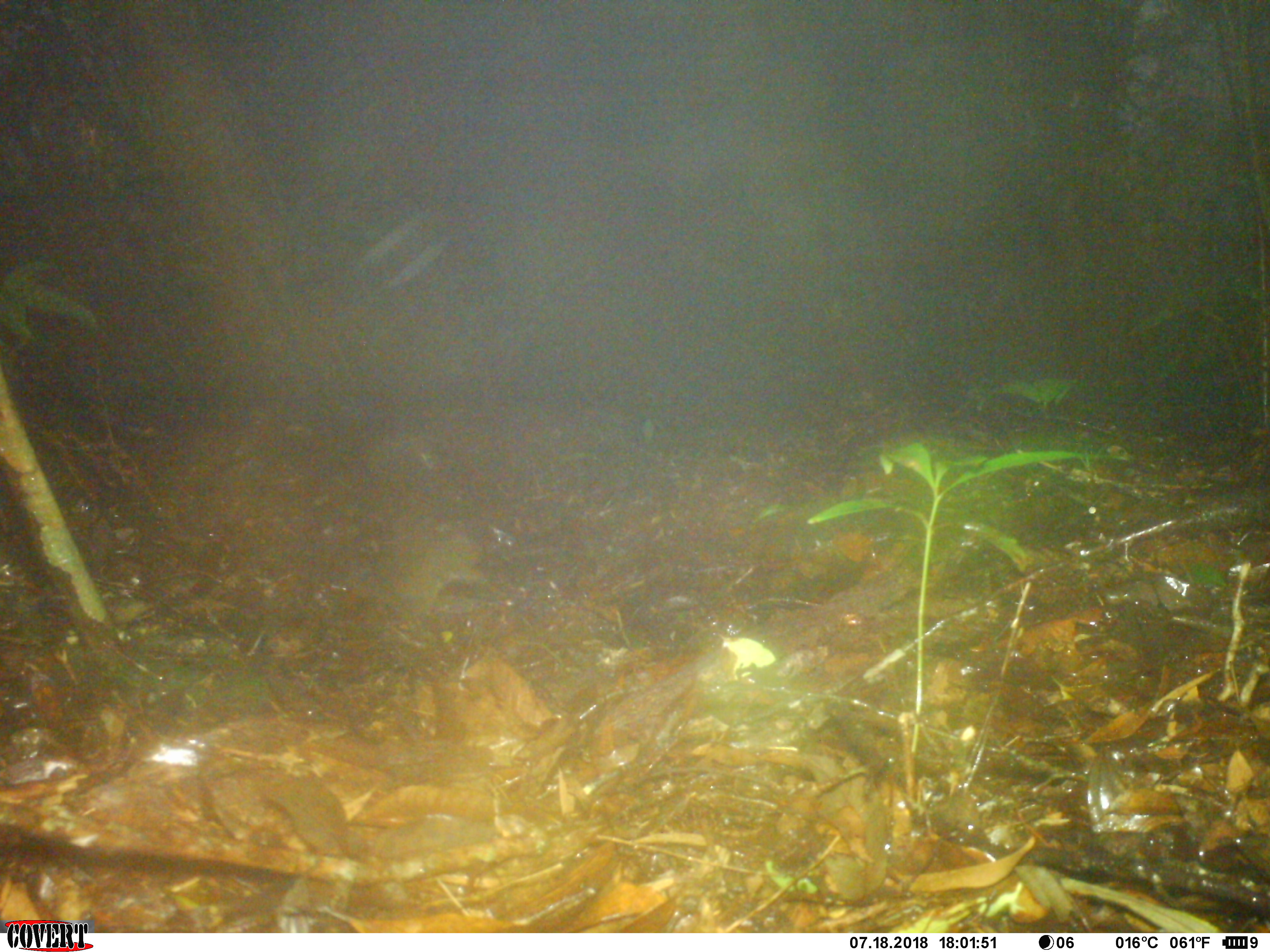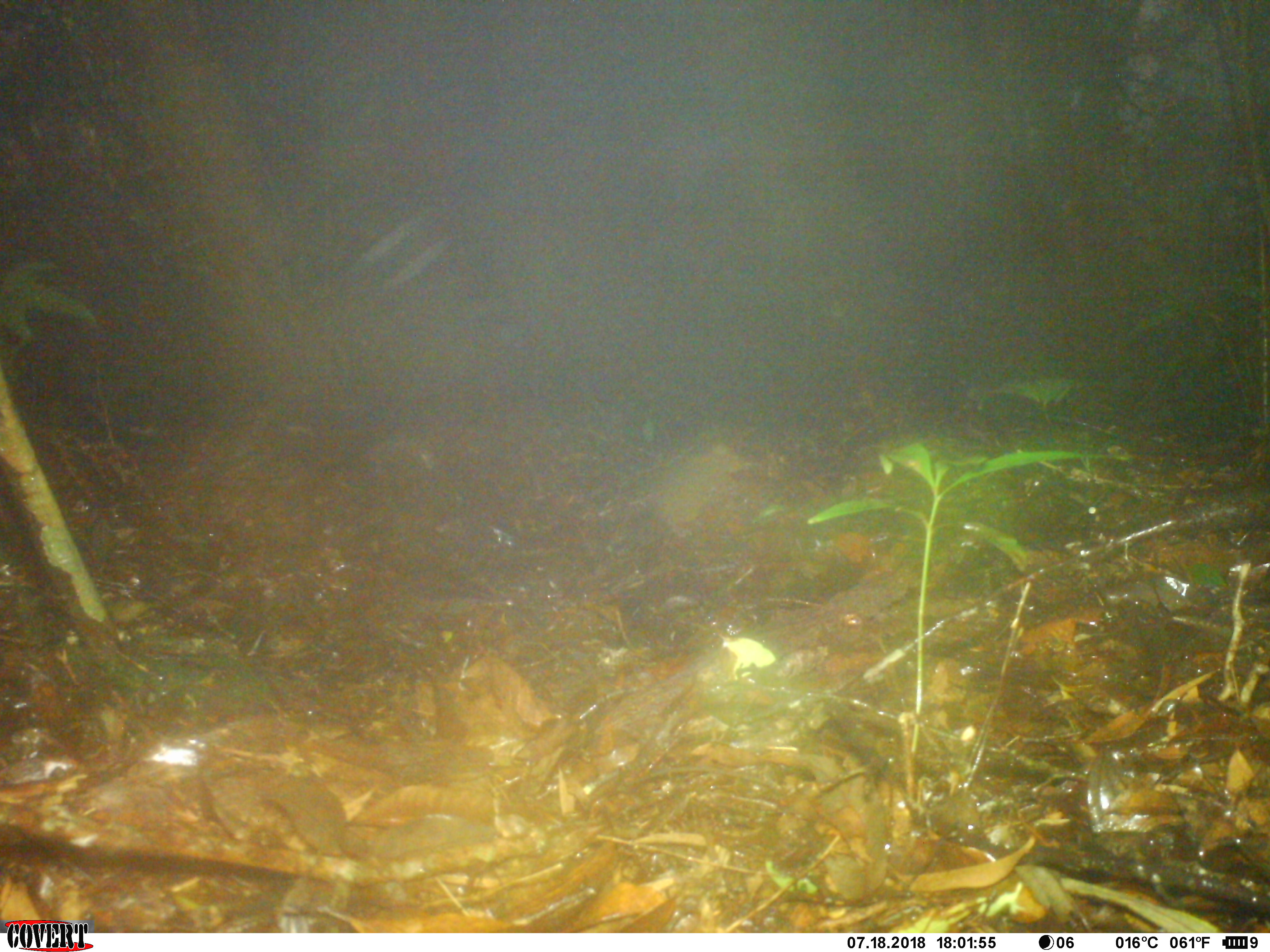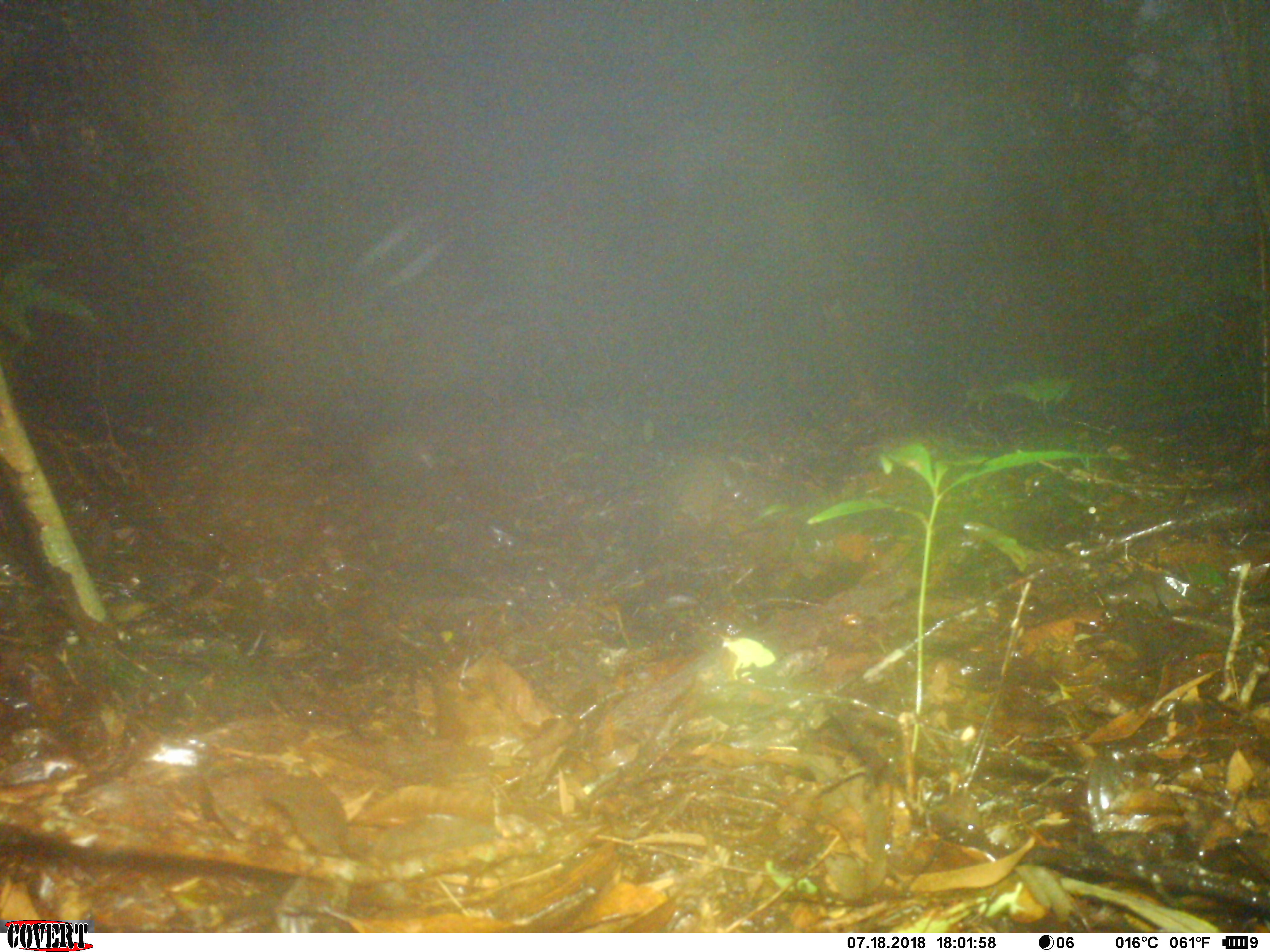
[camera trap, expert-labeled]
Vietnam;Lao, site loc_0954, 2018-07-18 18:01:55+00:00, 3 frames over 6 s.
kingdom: Animalia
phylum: Chordata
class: Mammalia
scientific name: Mammalia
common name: mammal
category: unidentified small mammal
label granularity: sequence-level